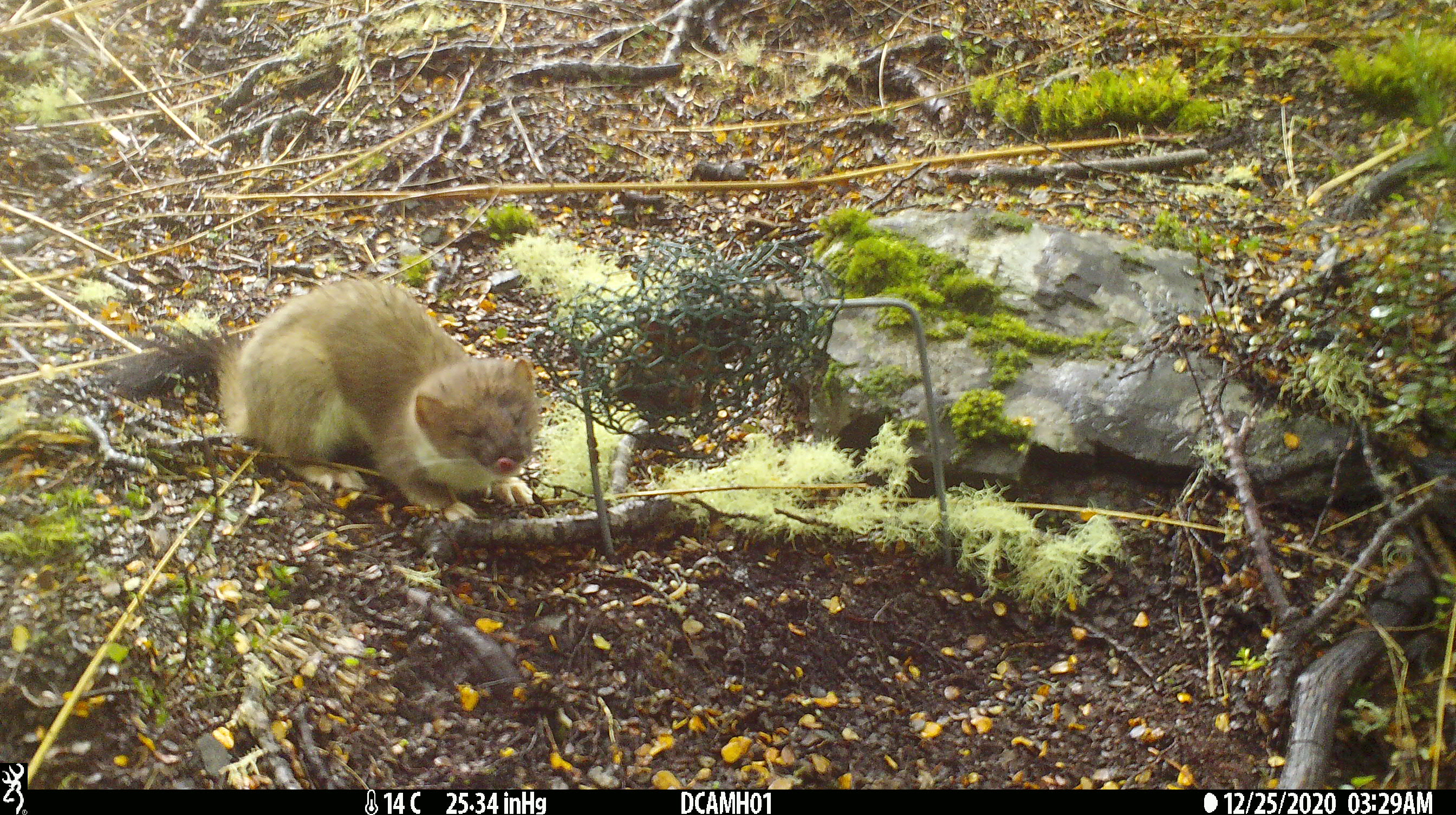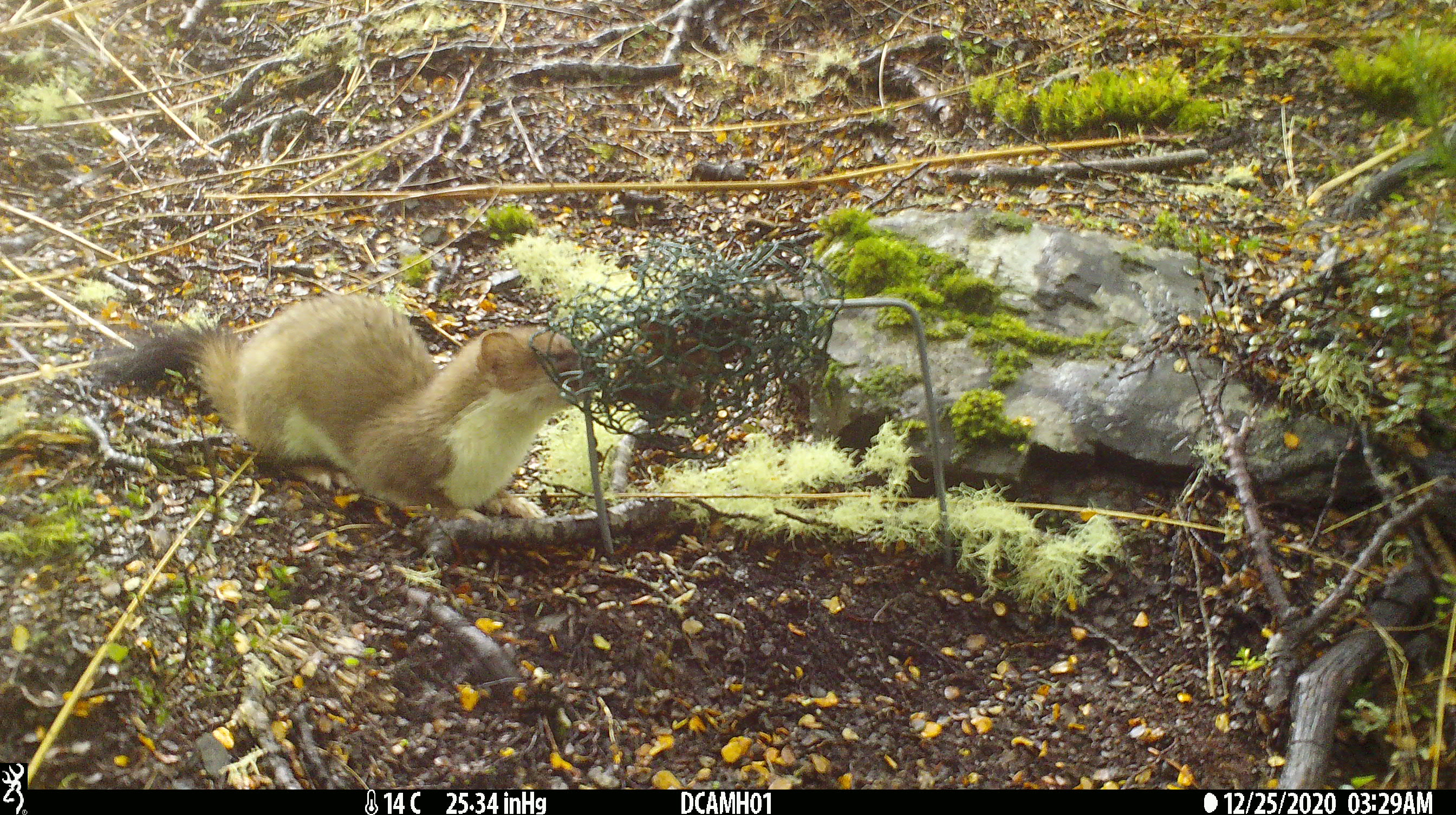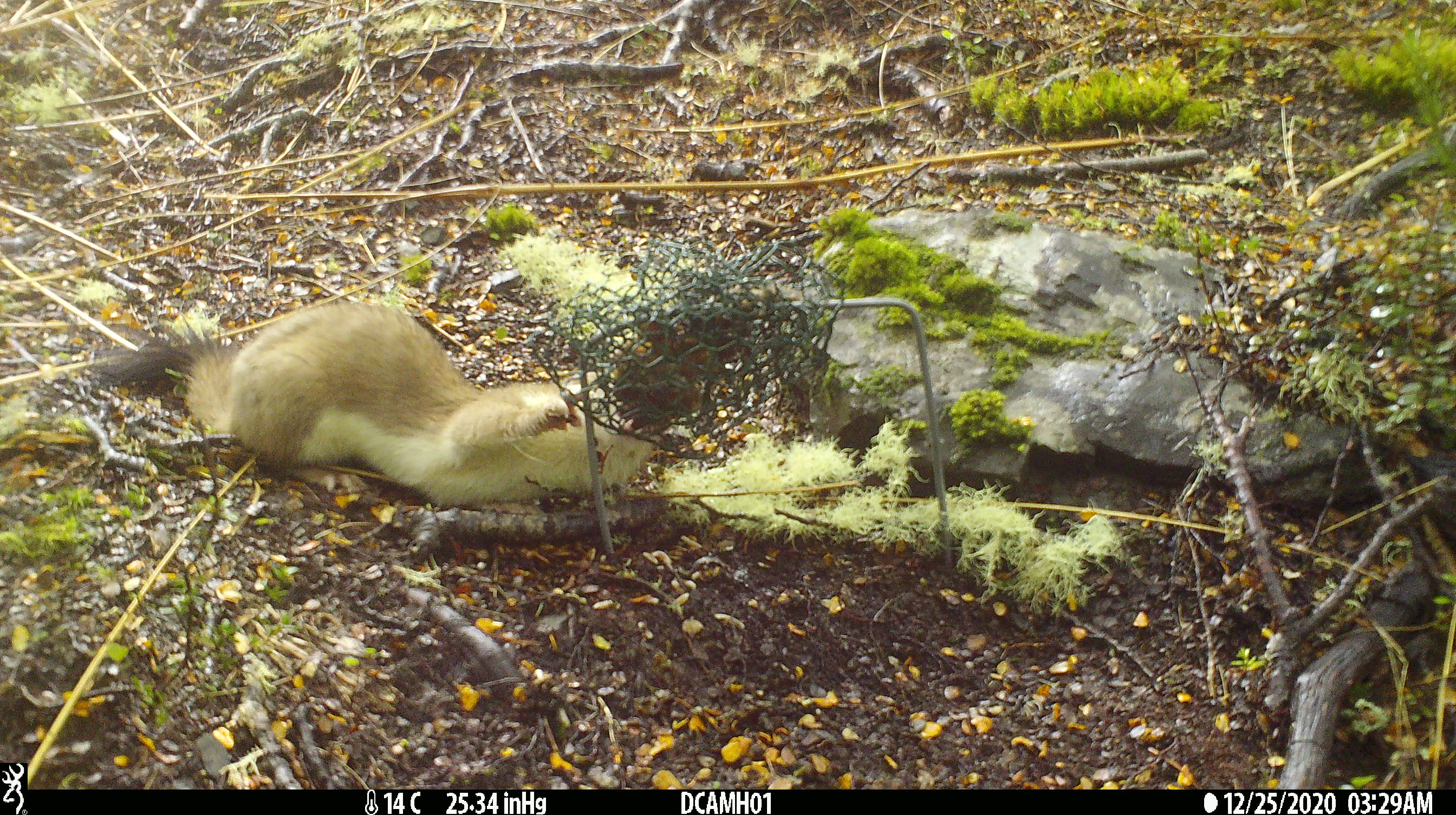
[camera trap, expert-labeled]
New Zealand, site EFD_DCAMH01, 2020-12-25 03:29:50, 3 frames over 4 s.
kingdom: Animalia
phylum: Chordata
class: Mammalia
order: Carnivora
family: Mustelidae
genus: Mustela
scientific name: Mustela erminea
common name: stoat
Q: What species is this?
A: Stoat (Mustela erminea).